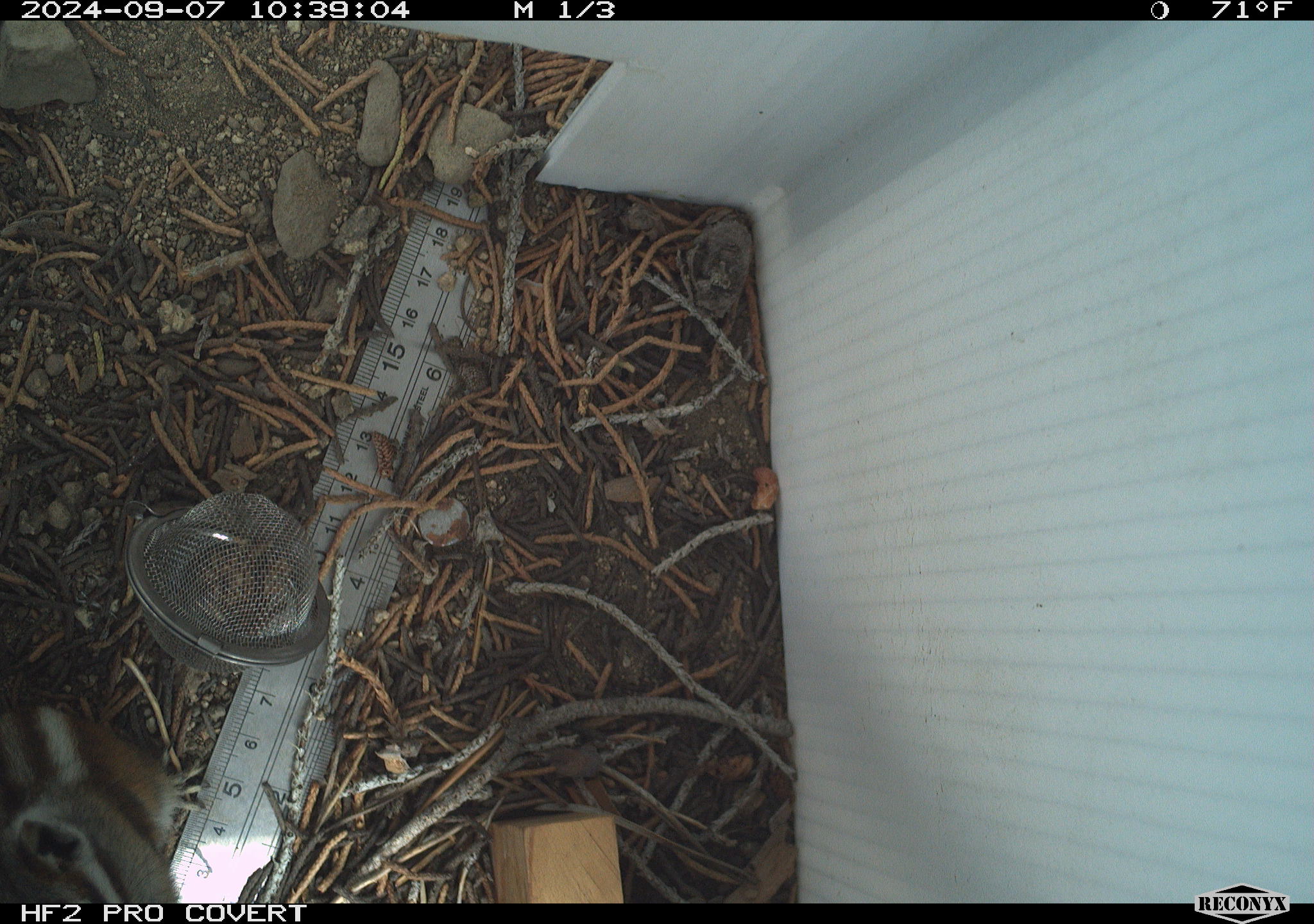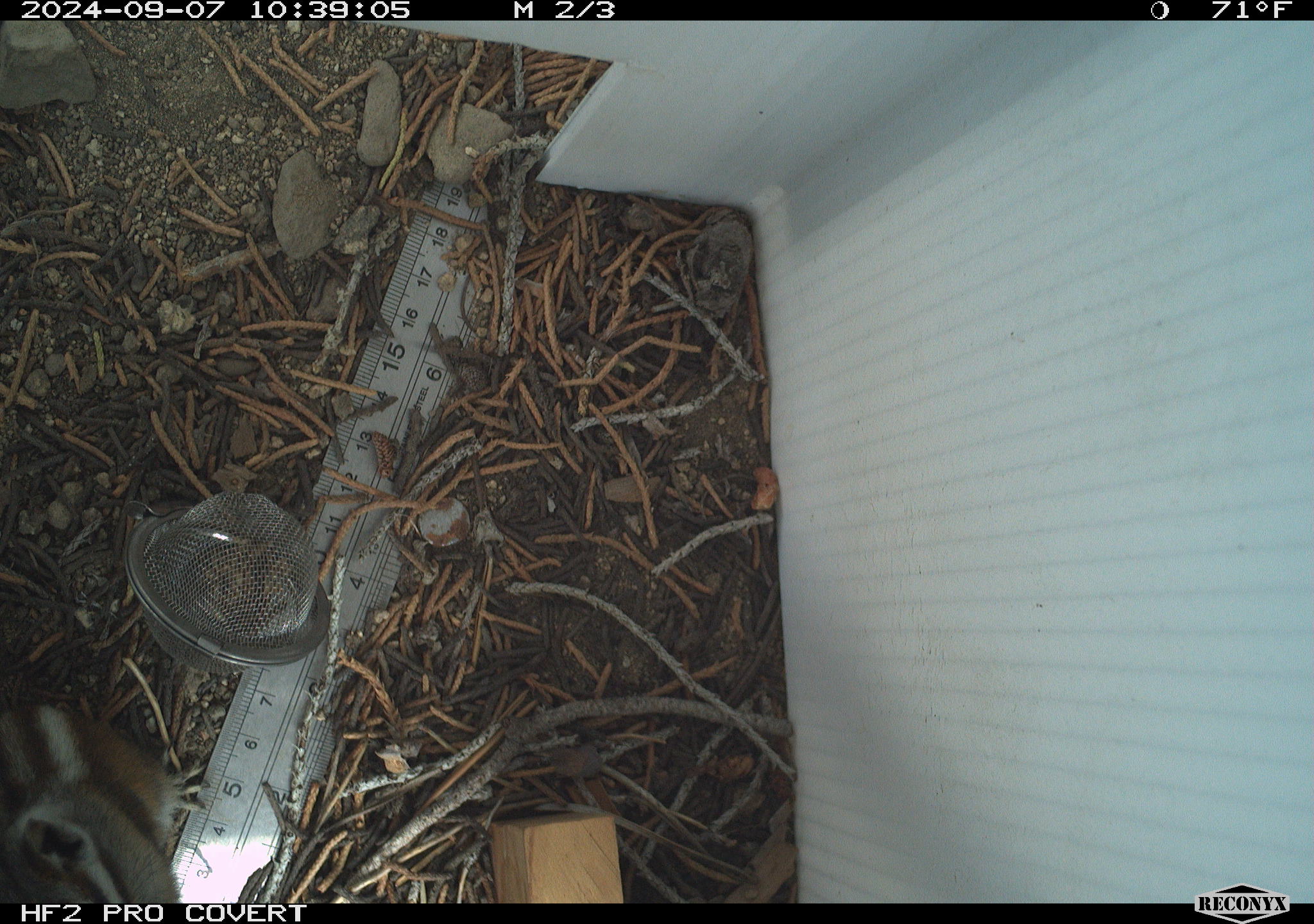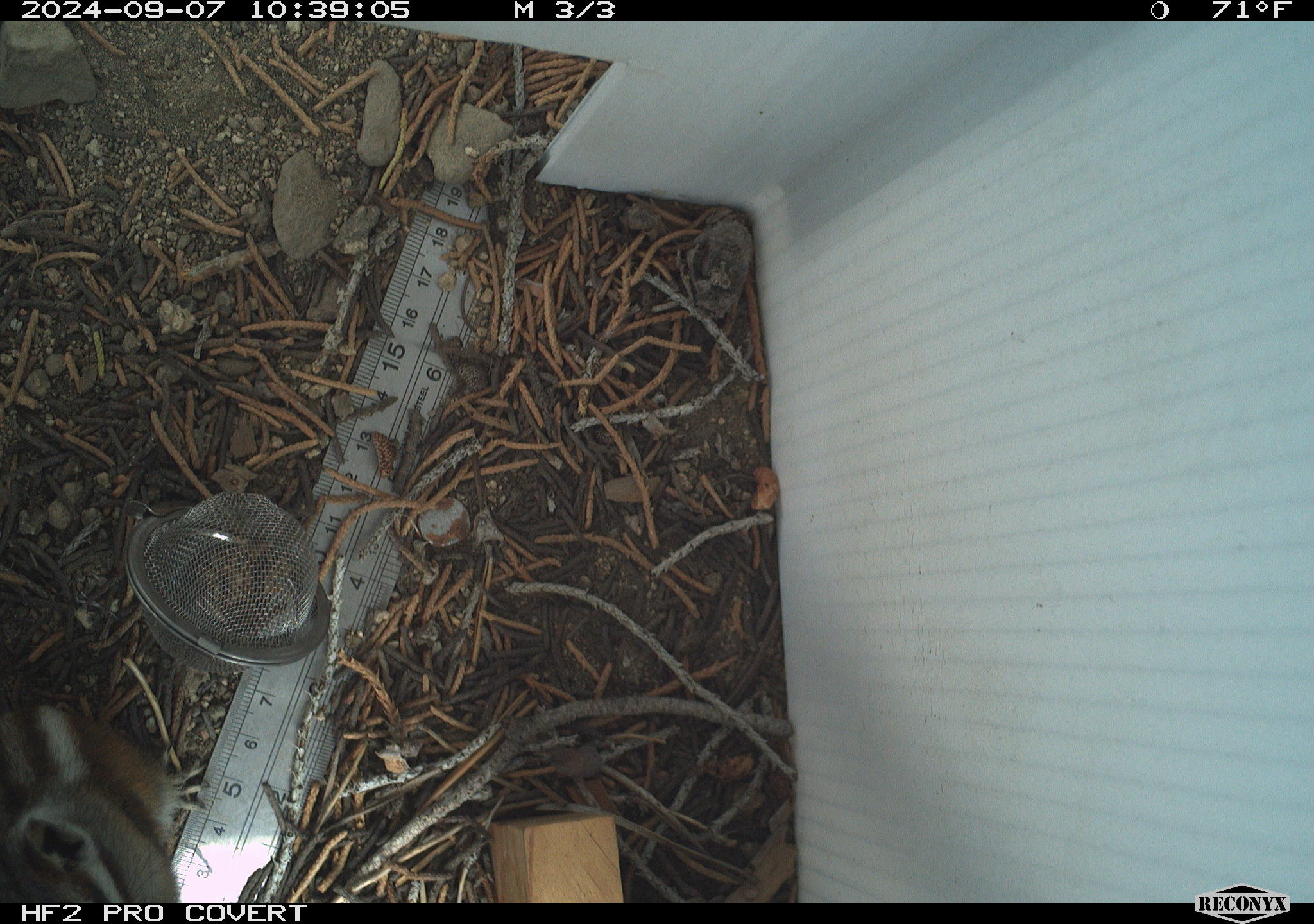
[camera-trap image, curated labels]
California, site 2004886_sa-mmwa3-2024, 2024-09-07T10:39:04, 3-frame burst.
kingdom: Animalia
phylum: Chordata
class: Mammalia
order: Rodentia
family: Sciuridae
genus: Neotamias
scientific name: Neotamias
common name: western chipmunks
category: neotamias species